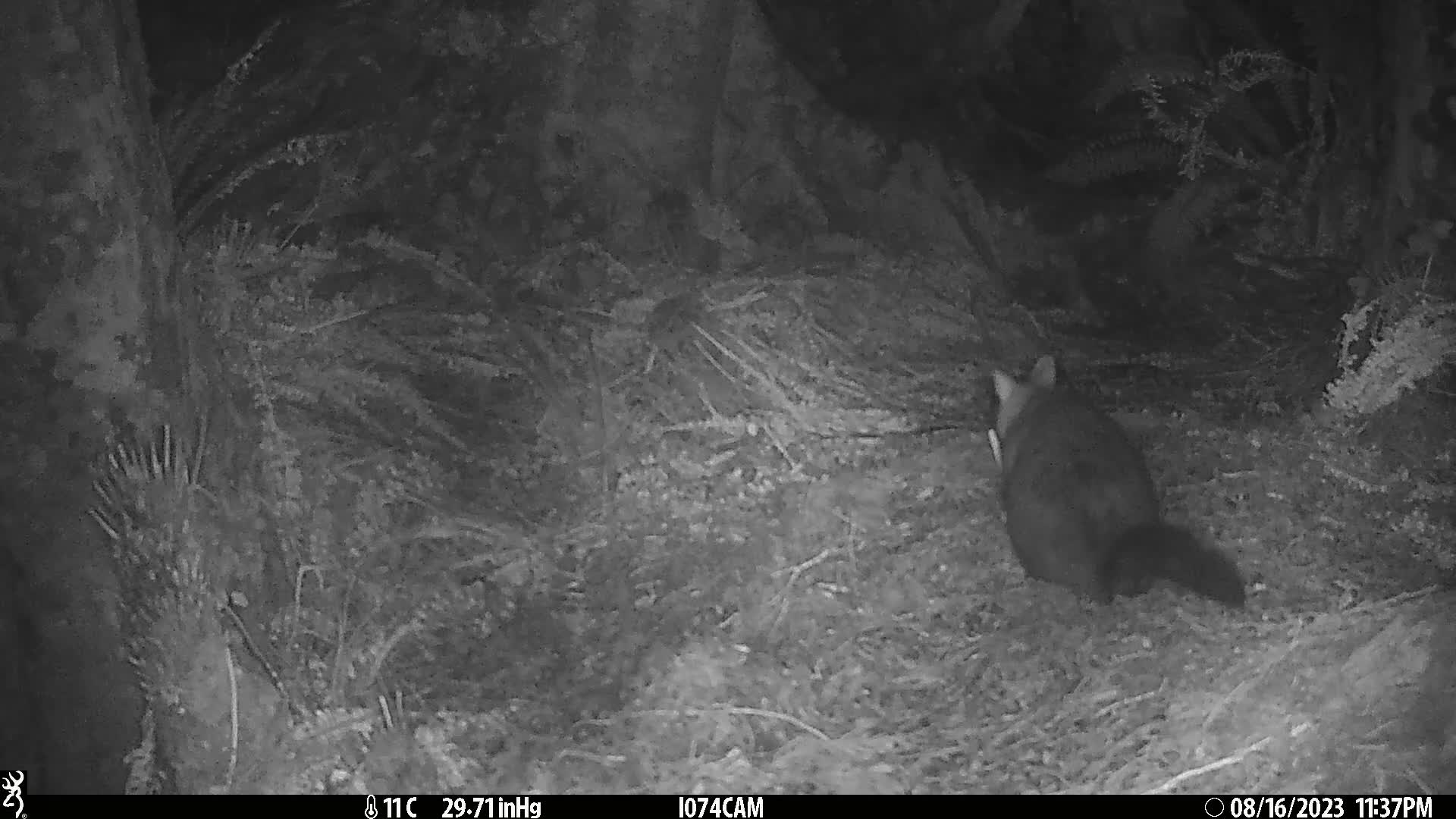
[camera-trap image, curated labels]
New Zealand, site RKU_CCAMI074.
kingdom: Animalia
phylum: Chordata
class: Mammalia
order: Diprotodontia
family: Phalangeridae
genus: Trichosurus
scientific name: Trichosurus vulpecula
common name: common brushtail possum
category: possum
Possum (common brushtail possum) (Trichosurus vulpecula).